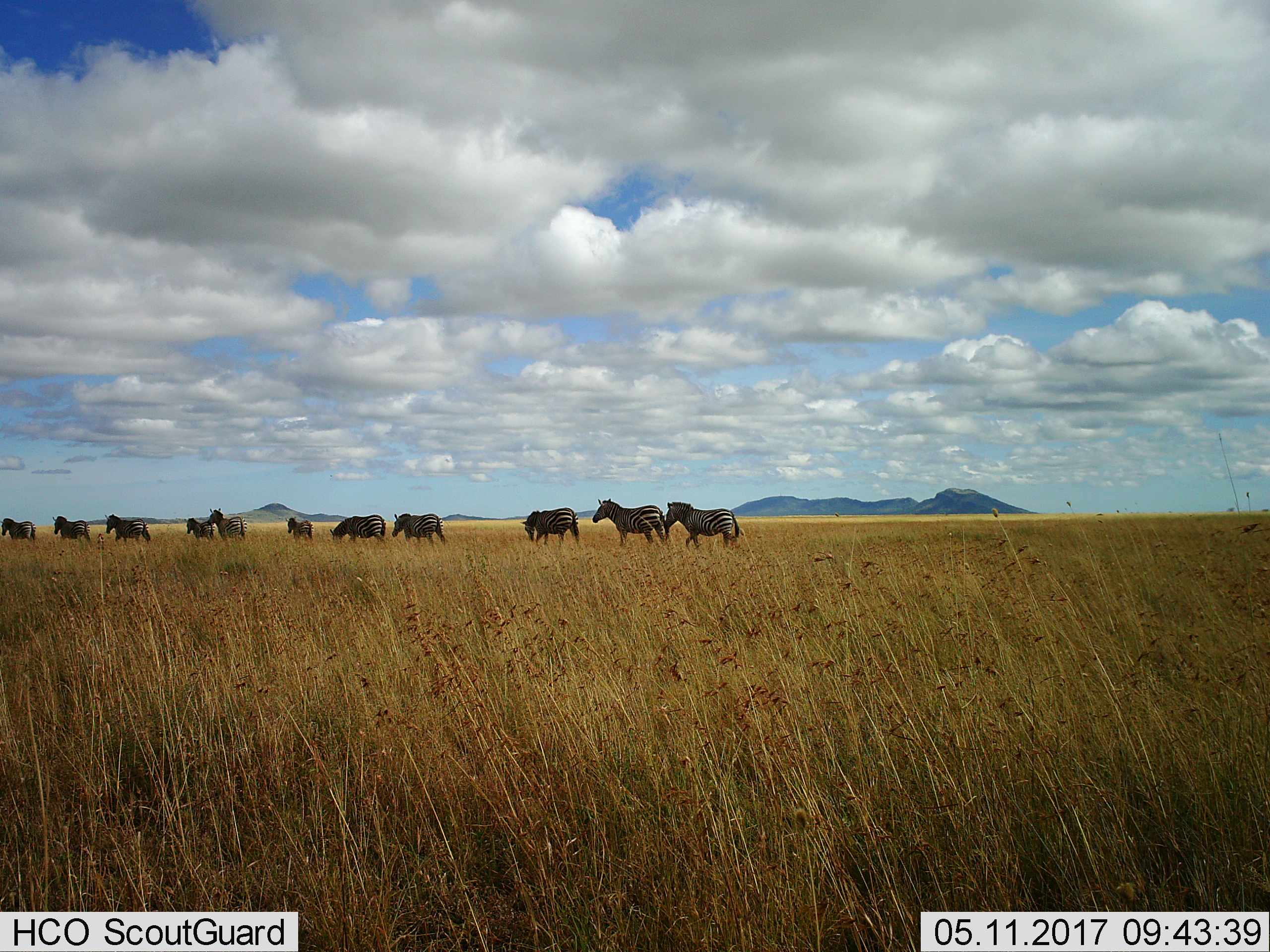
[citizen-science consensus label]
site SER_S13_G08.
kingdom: Animalia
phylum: Chordata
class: Mammalia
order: Perissodactyla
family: Equidae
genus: Equus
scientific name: Equus quagga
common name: plains zebra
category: zebraplains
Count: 11-50.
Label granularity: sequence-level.